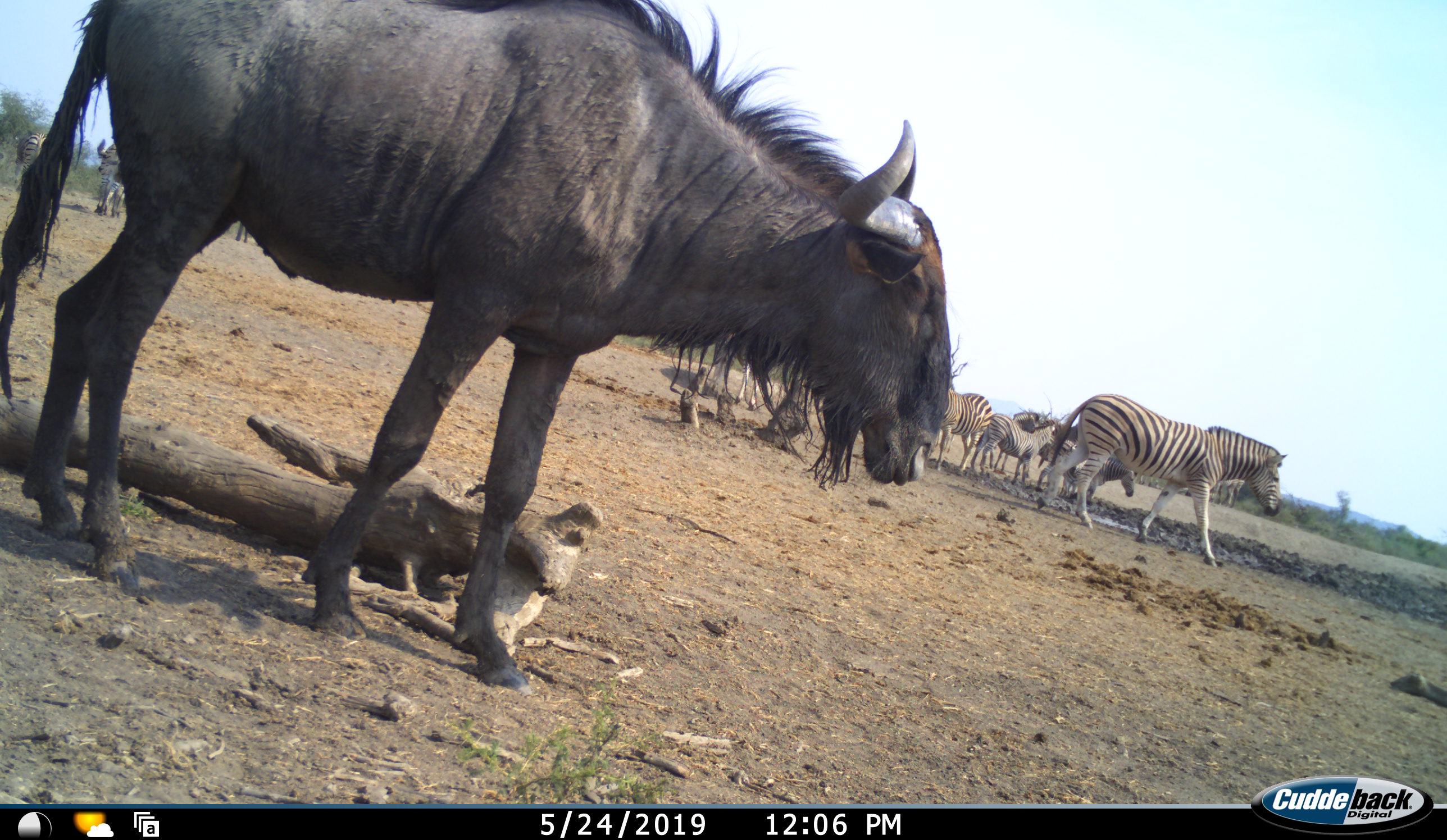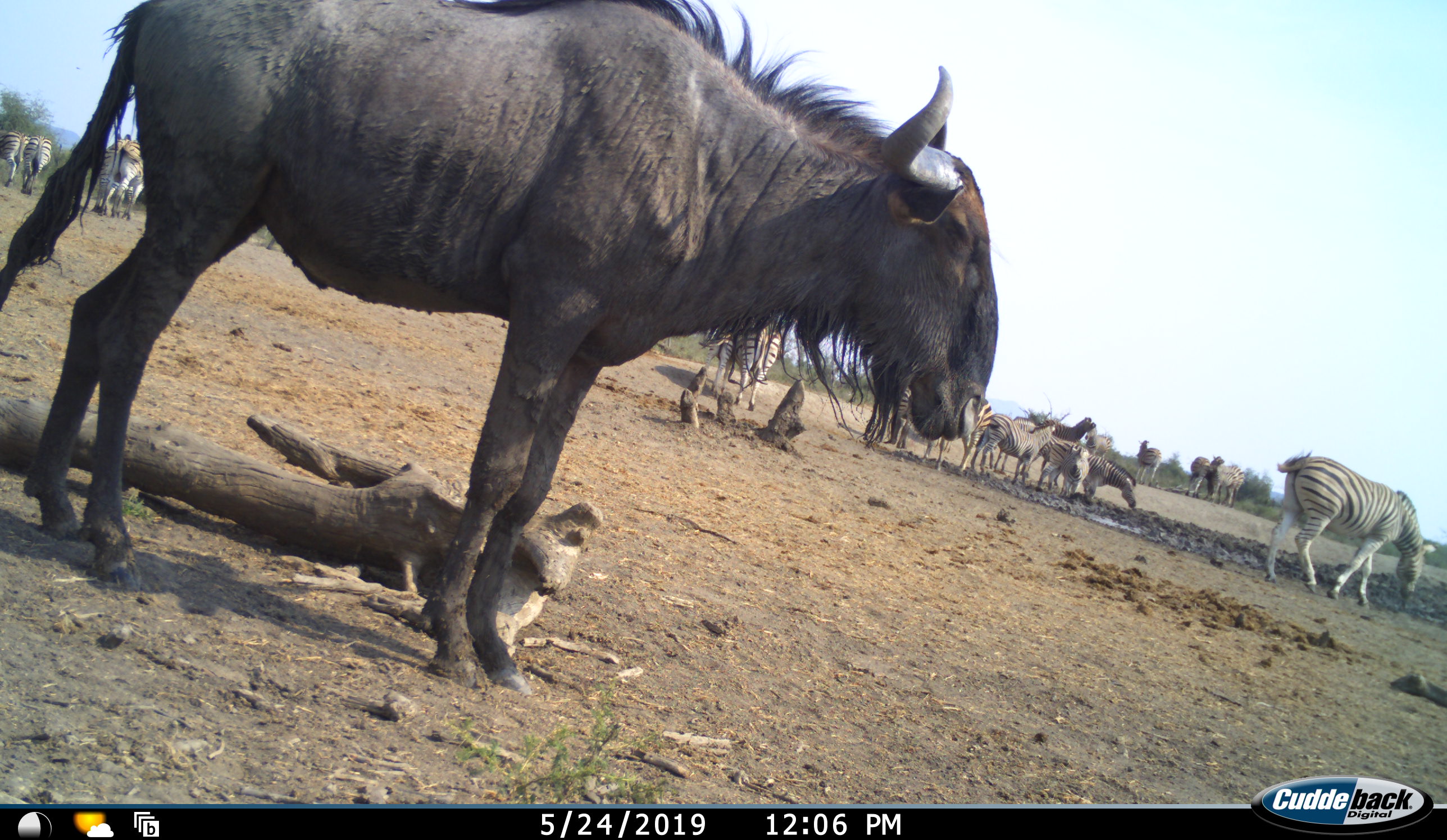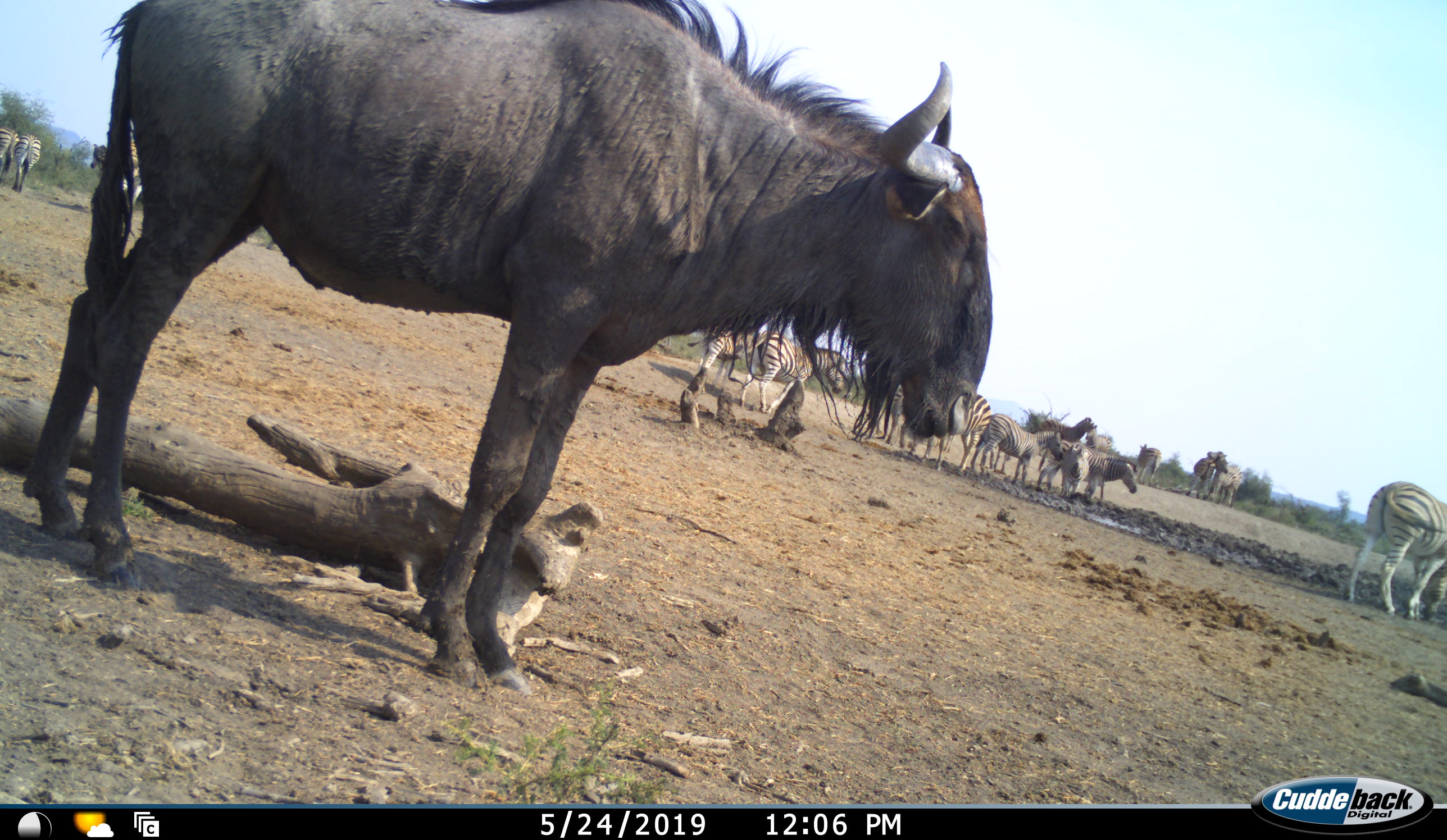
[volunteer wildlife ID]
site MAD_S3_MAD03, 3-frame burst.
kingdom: Animalia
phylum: Chordata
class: Mammalia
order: Artiodactyla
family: Bovidae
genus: Connochaetes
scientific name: Connochaetes taurinus taurinus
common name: blue wildebeest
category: wildebeestblue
Wildebeestblue (blue wildebeest) (Connochaetes taurinus taurinus), count 1. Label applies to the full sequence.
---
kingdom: Animalia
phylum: Chordata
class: Mammalia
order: Perissodactyla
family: Equidae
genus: Equus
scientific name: Equus quagga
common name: plains zebra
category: zebraplains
Zebraplains (plains zebra) (Equus quagga), count 11-50. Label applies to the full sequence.